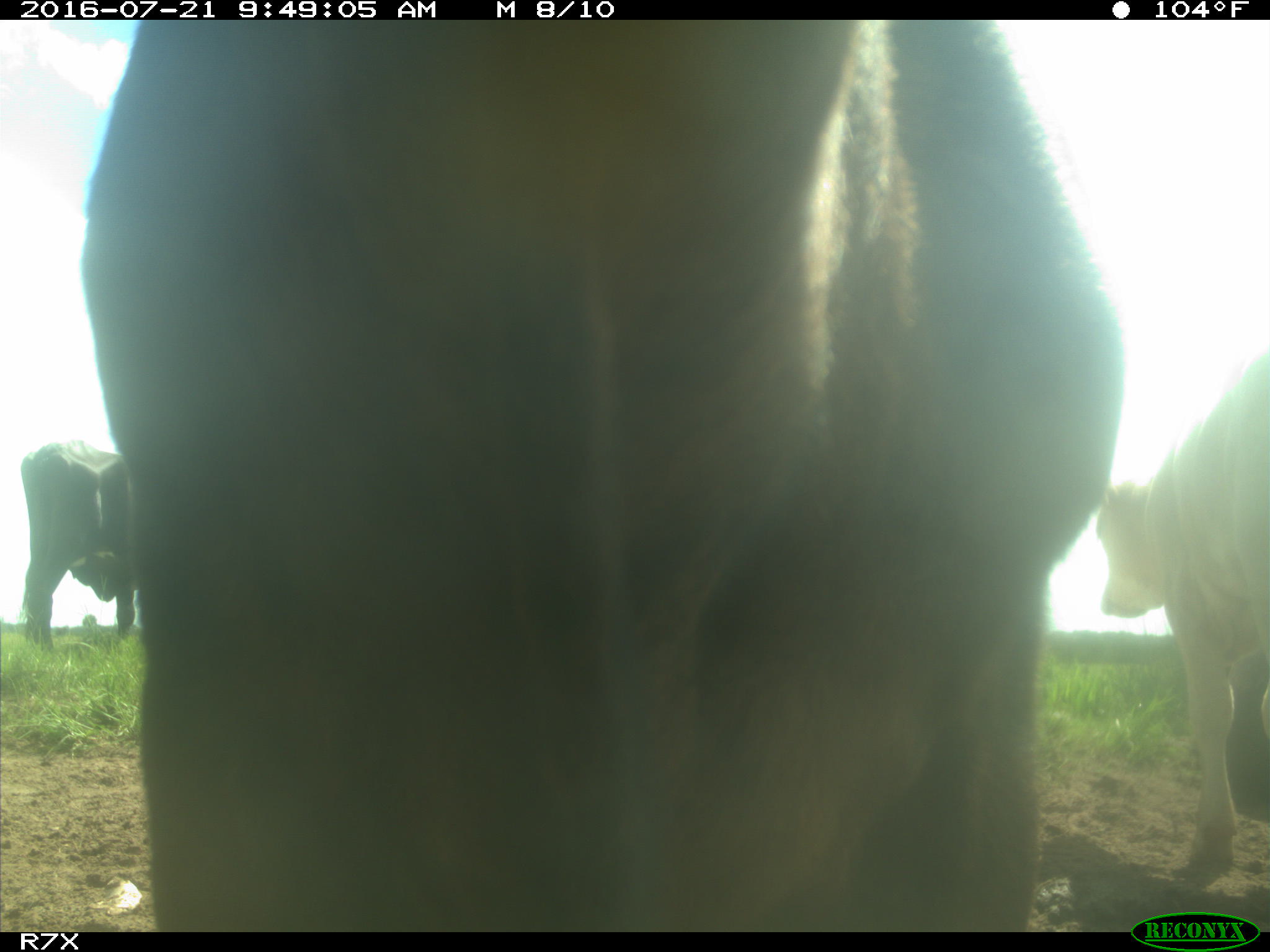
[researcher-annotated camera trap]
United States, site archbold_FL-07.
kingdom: Animalia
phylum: Chordata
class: Mammalia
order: Artiodactyla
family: Bovidae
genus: Bos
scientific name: Bos taurus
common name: domestic cow